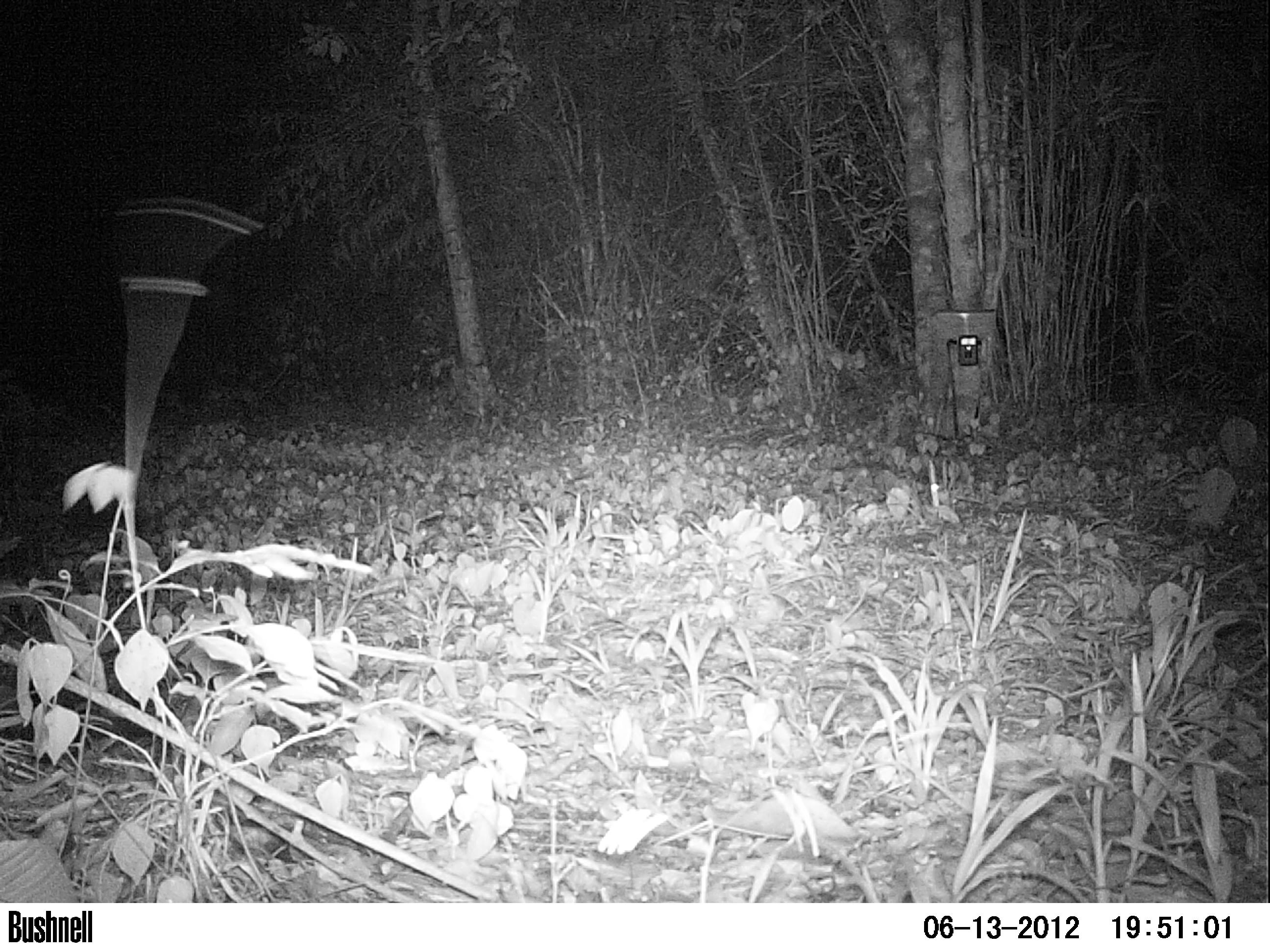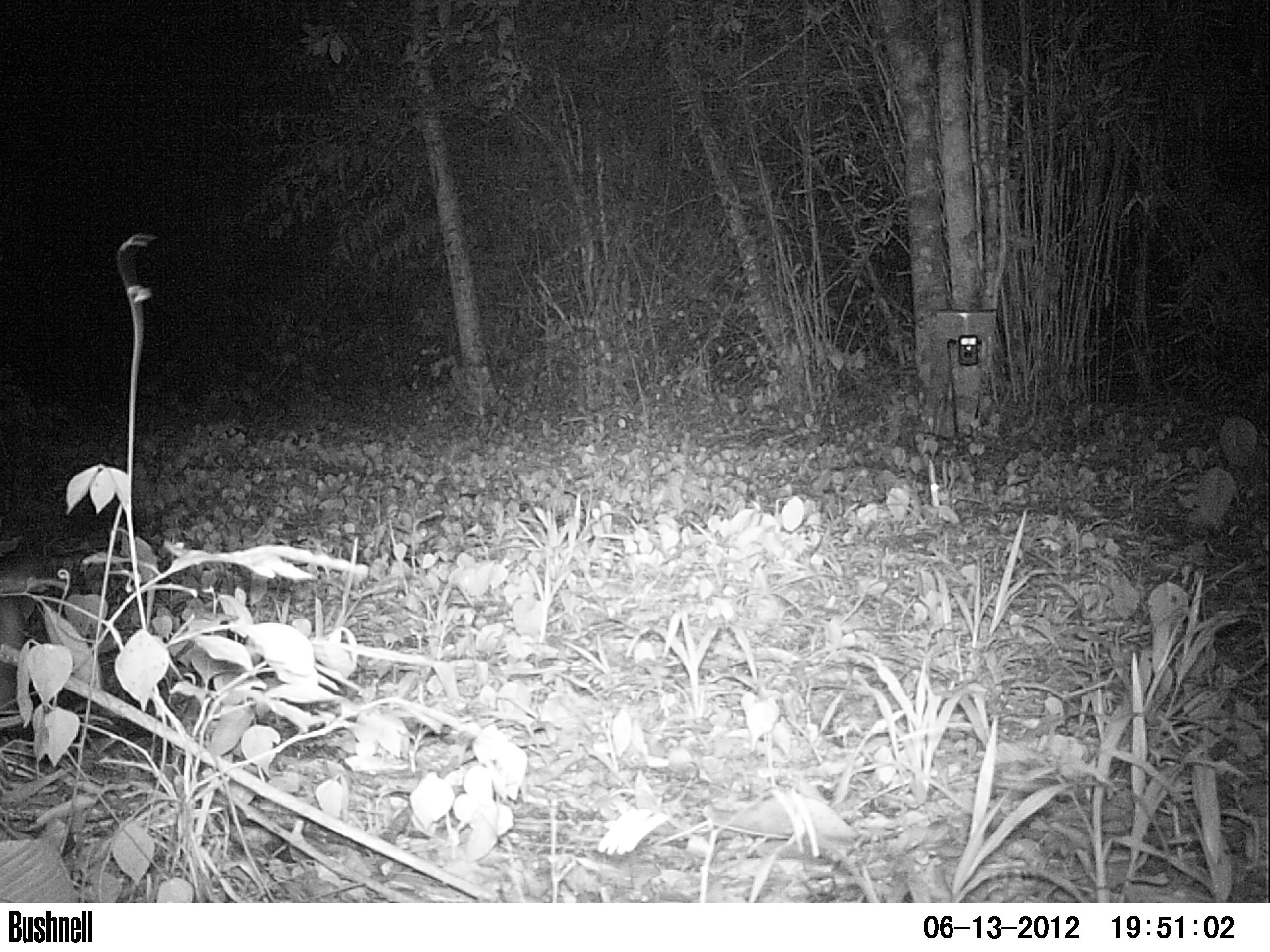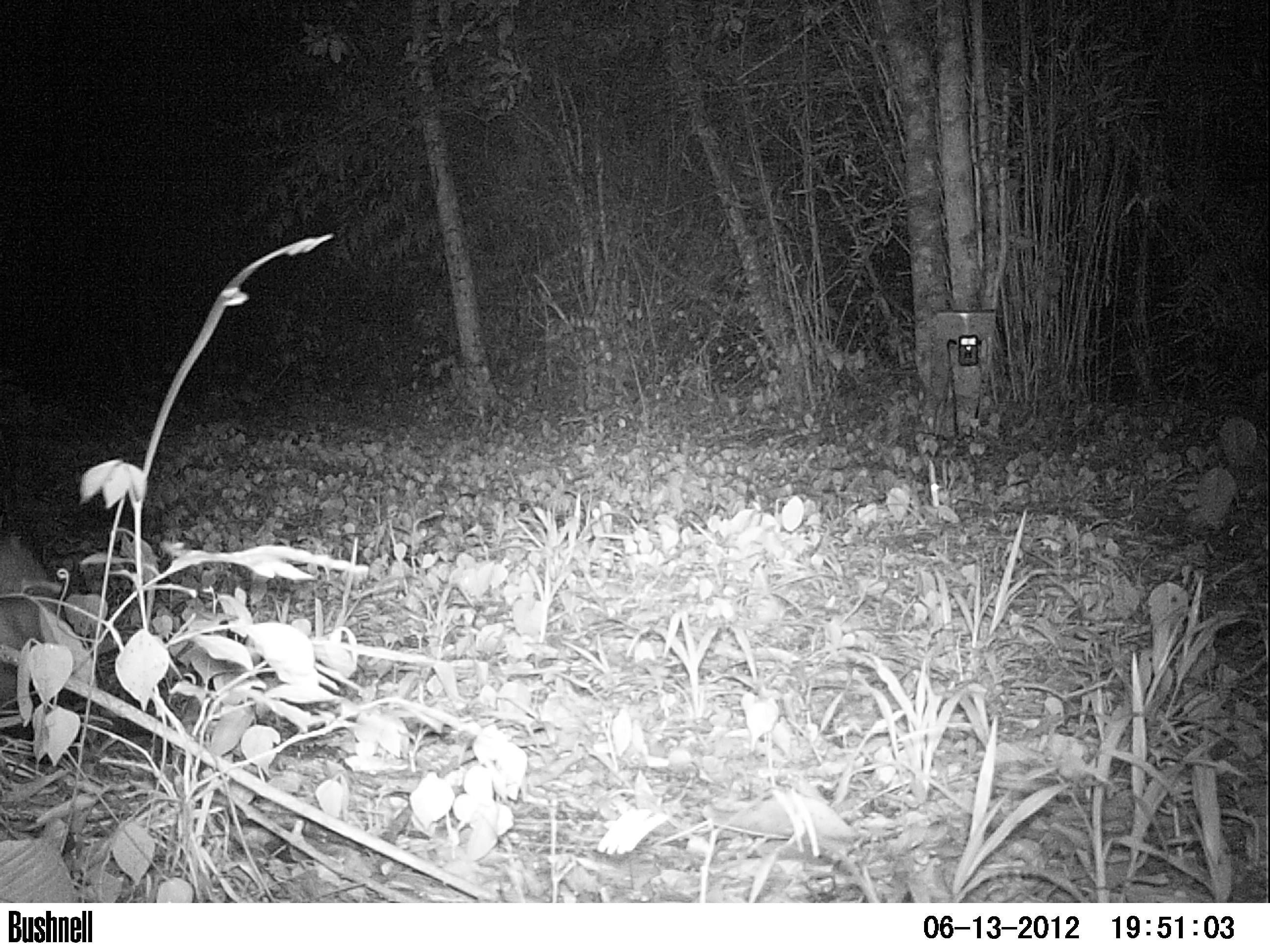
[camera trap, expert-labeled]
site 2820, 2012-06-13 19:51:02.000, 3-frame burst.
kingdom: Animalia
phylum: Chordata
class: Mammalia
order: Didelphimorphia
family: Didelphidae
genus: Didelphis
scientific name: Didelphis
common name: american opossums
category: didelphis sp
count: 1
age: adult